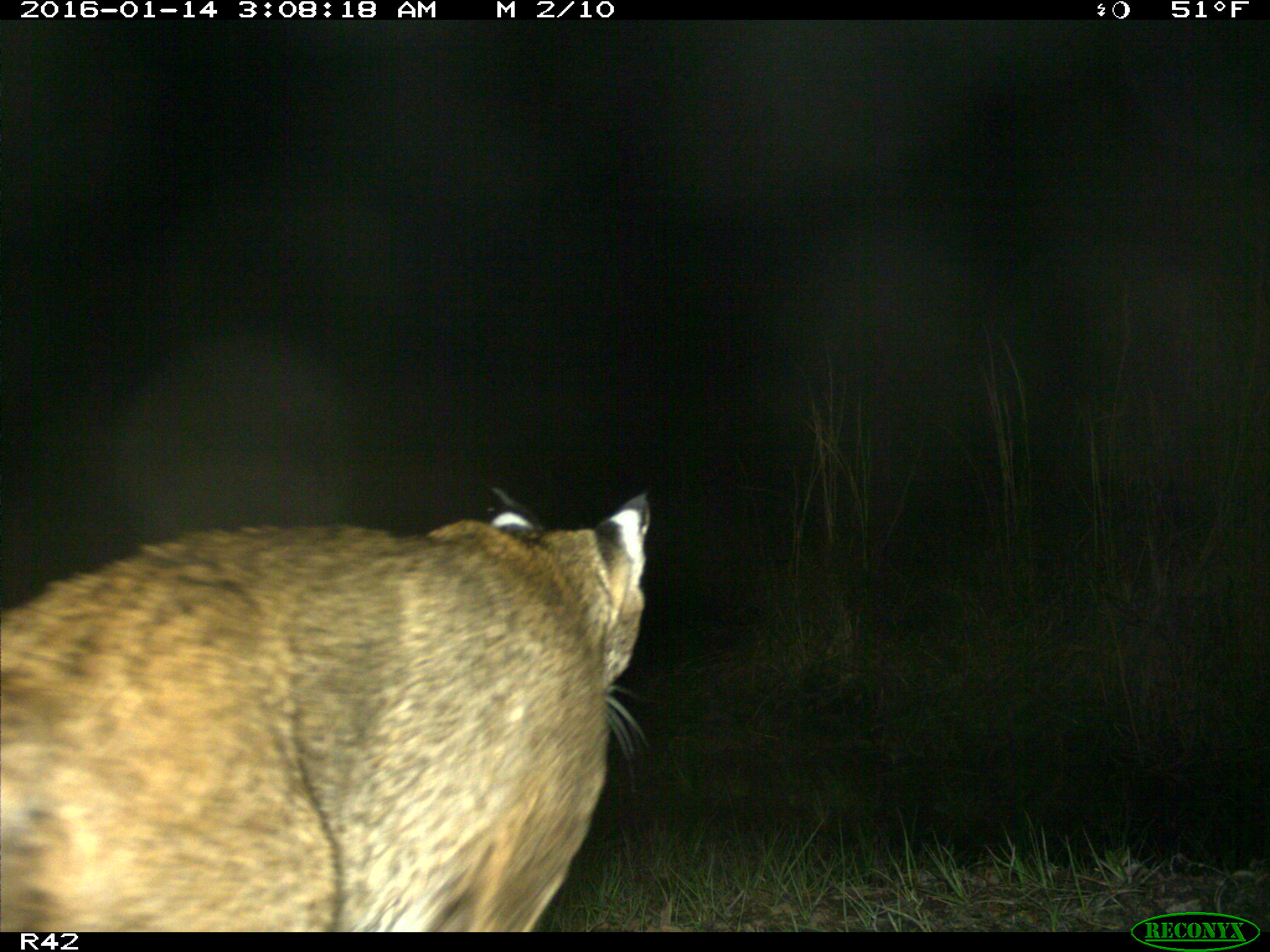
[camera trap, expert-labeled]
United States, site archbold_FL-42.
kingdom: Animalia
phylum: Chordata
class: Mammalia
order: Carnivora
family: Felidae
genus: Lynx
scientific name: Lynx rufus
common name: bobcat